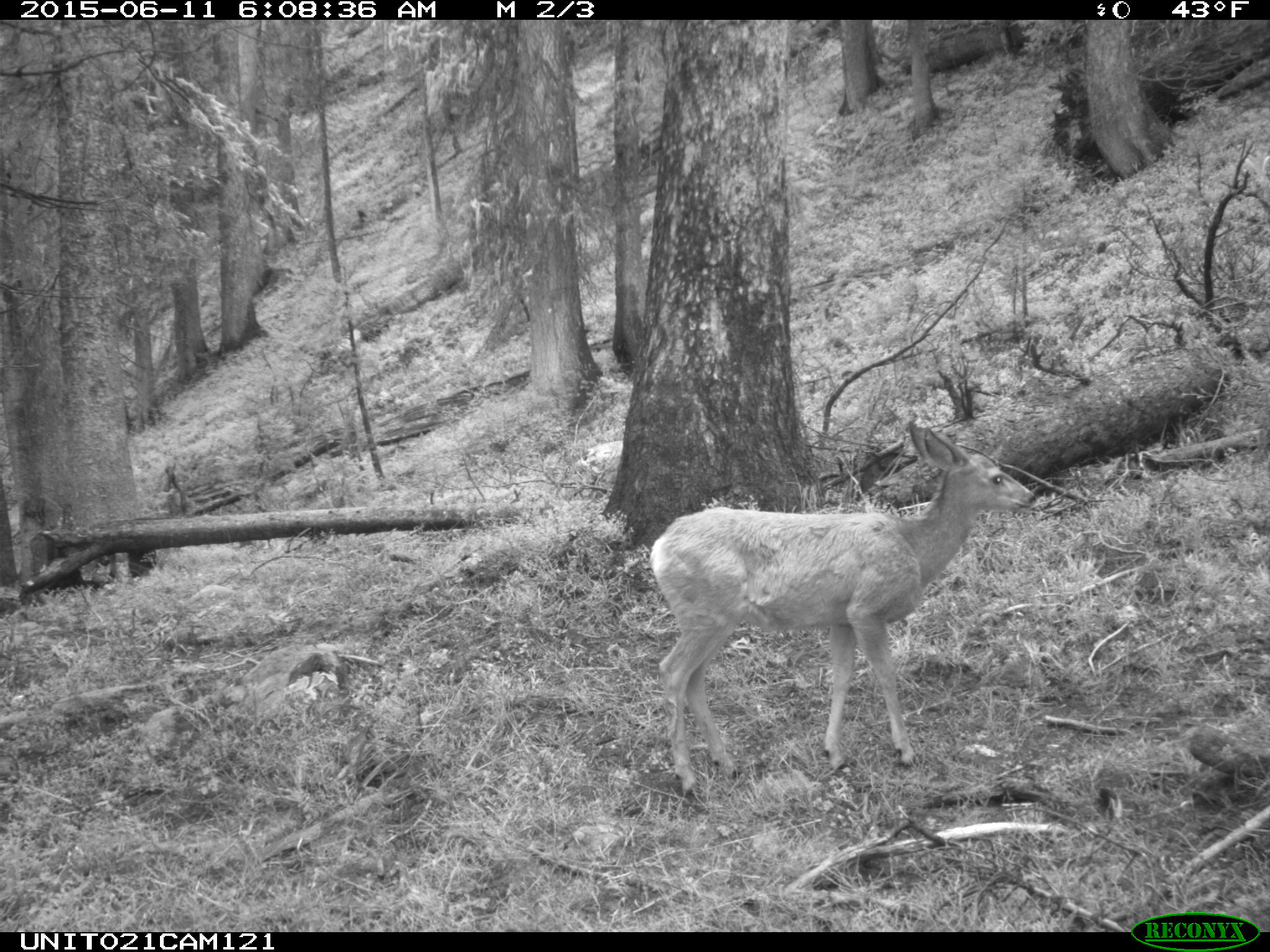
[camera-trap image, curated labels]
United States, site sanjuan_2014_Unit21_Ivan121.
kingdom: Animalia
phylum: Chordata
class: Mammalia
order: Artiodactyla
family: Cervidae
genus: Odocoileus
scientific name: Odocoileus hemionus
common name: mule deer